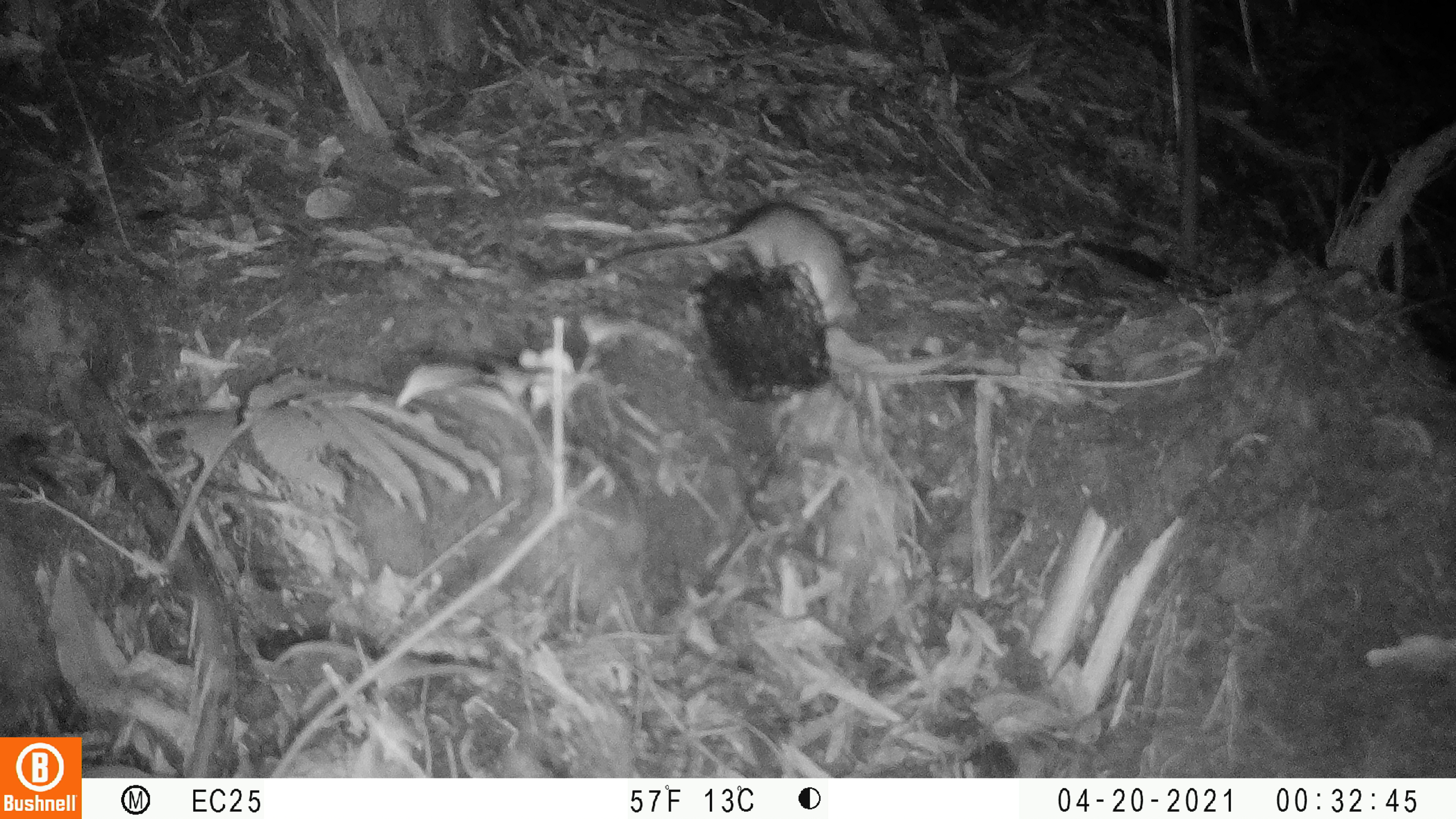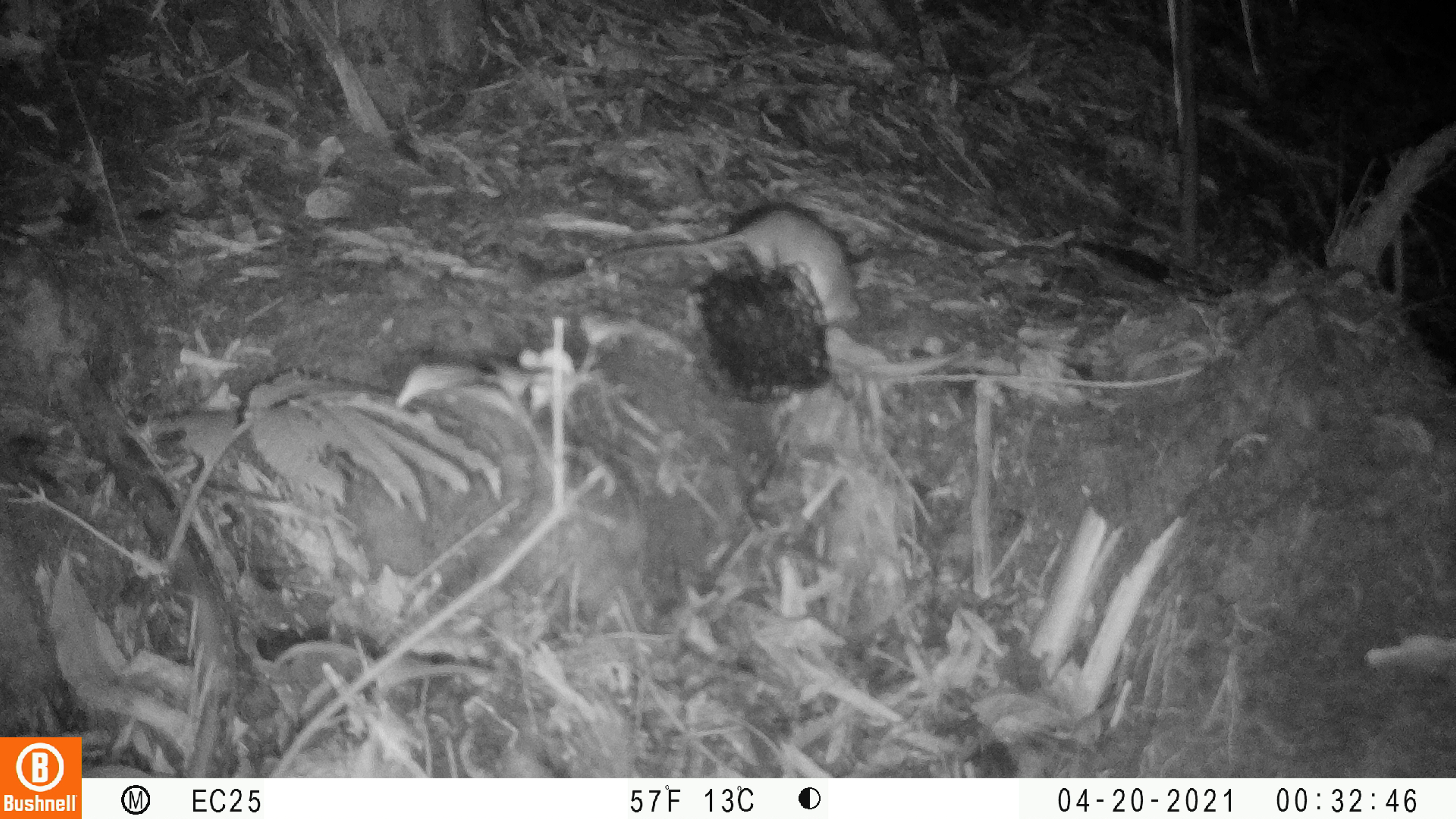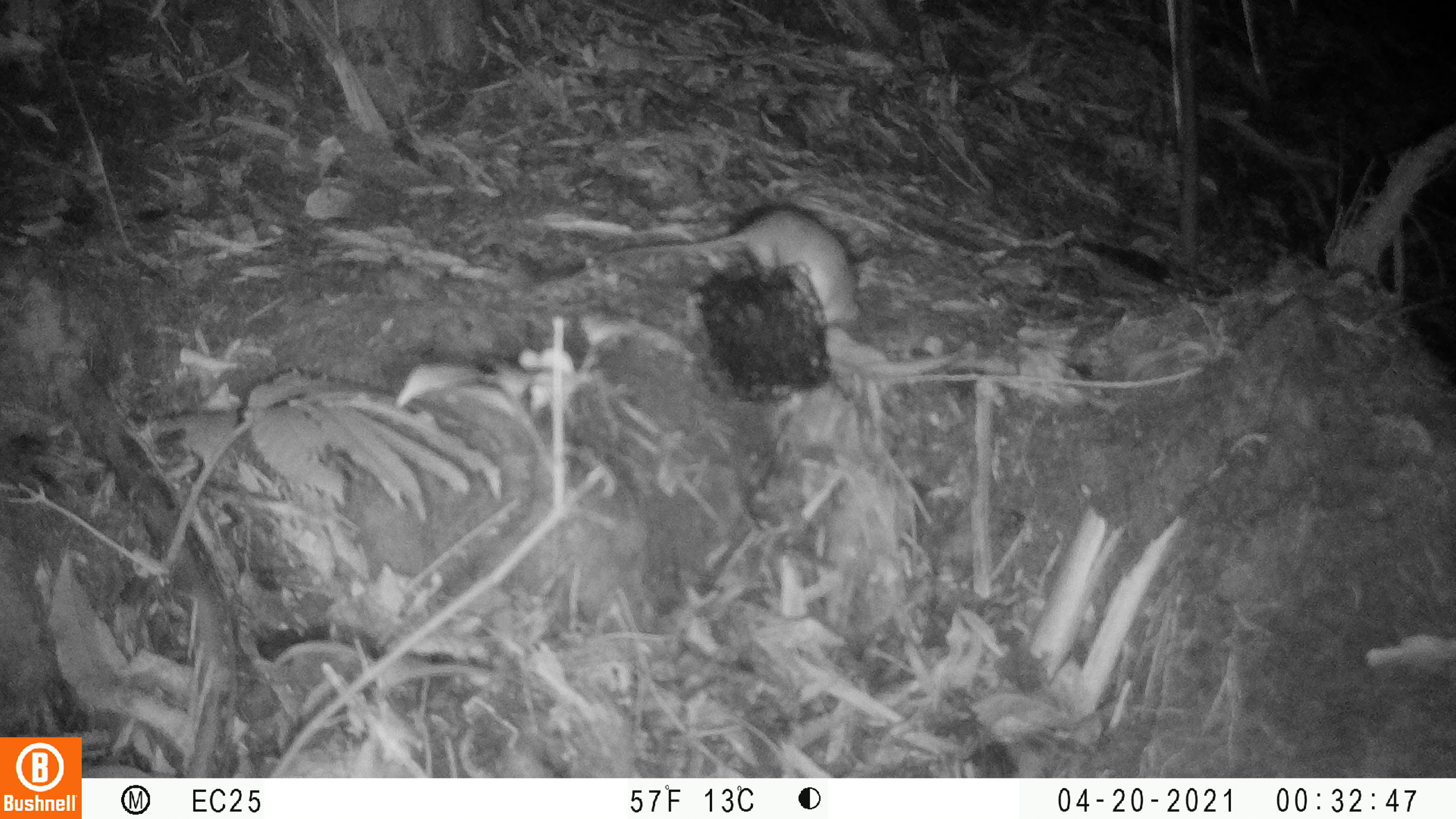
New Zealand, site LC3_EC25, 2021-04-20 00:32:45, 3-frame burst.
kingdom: Animalia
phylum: Chordata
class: Mammalia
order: Rodentia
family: Muridae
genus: Rattus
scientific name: Rattus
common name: rat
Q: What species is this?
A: Rat (Rattus).